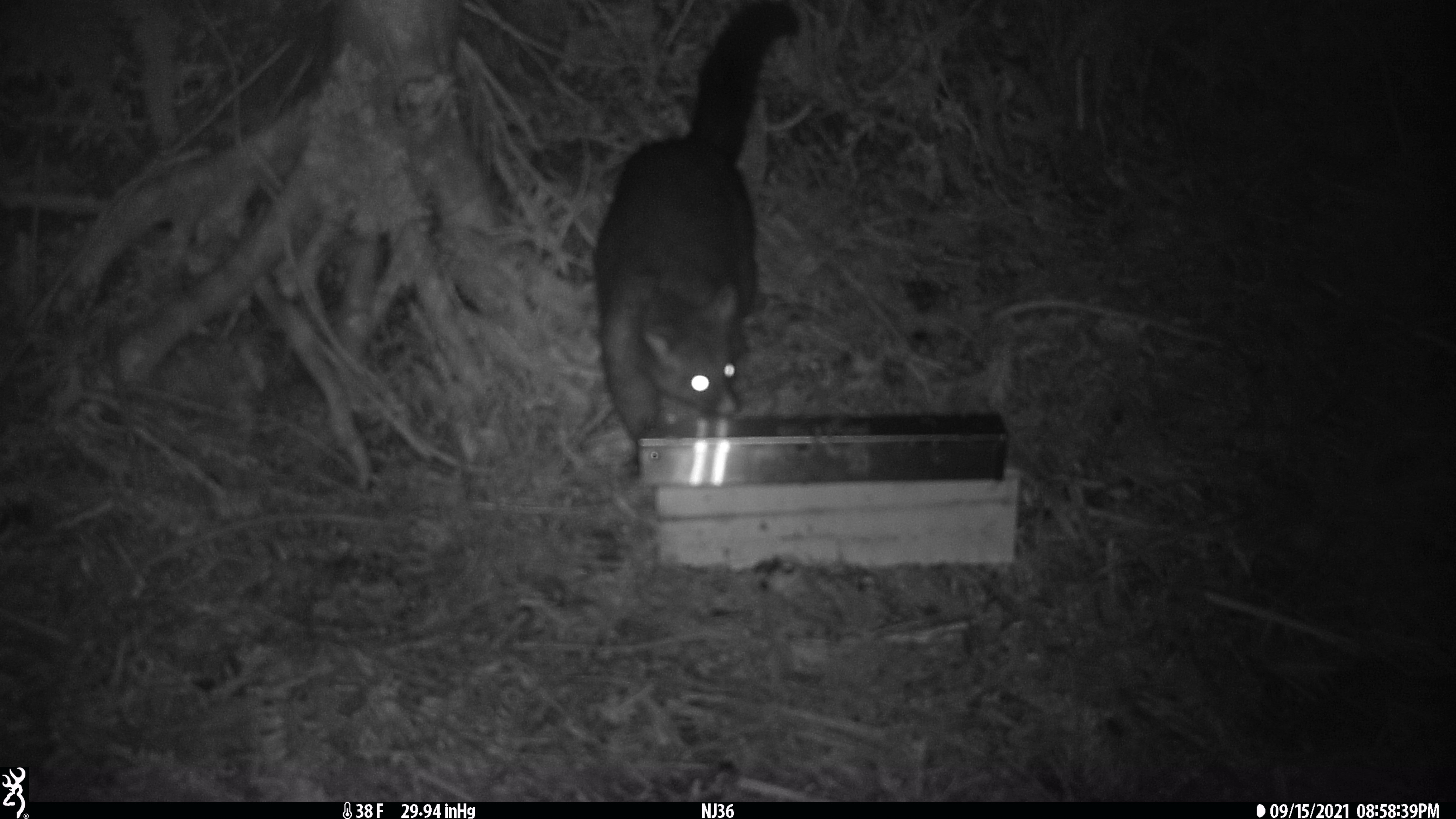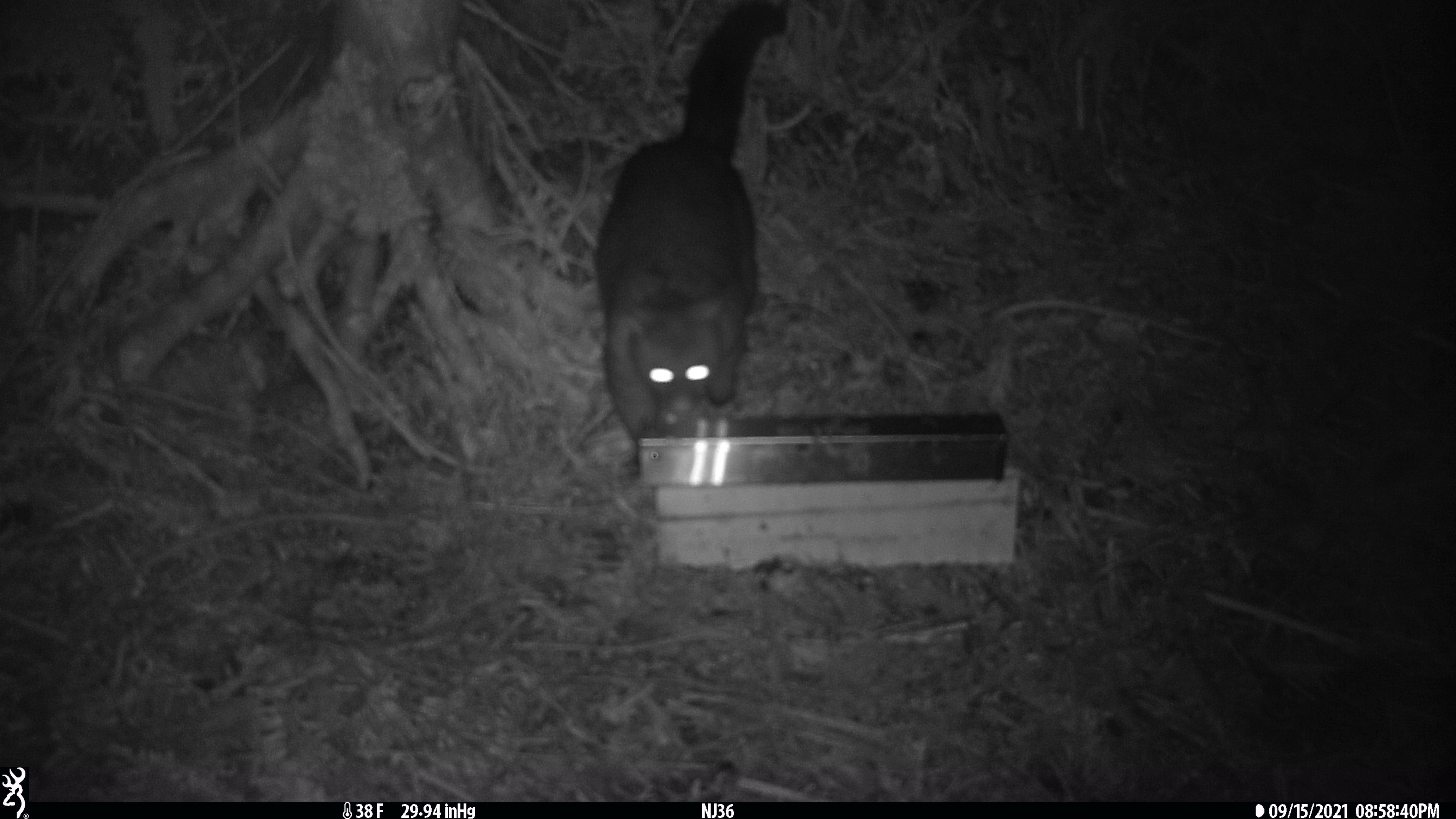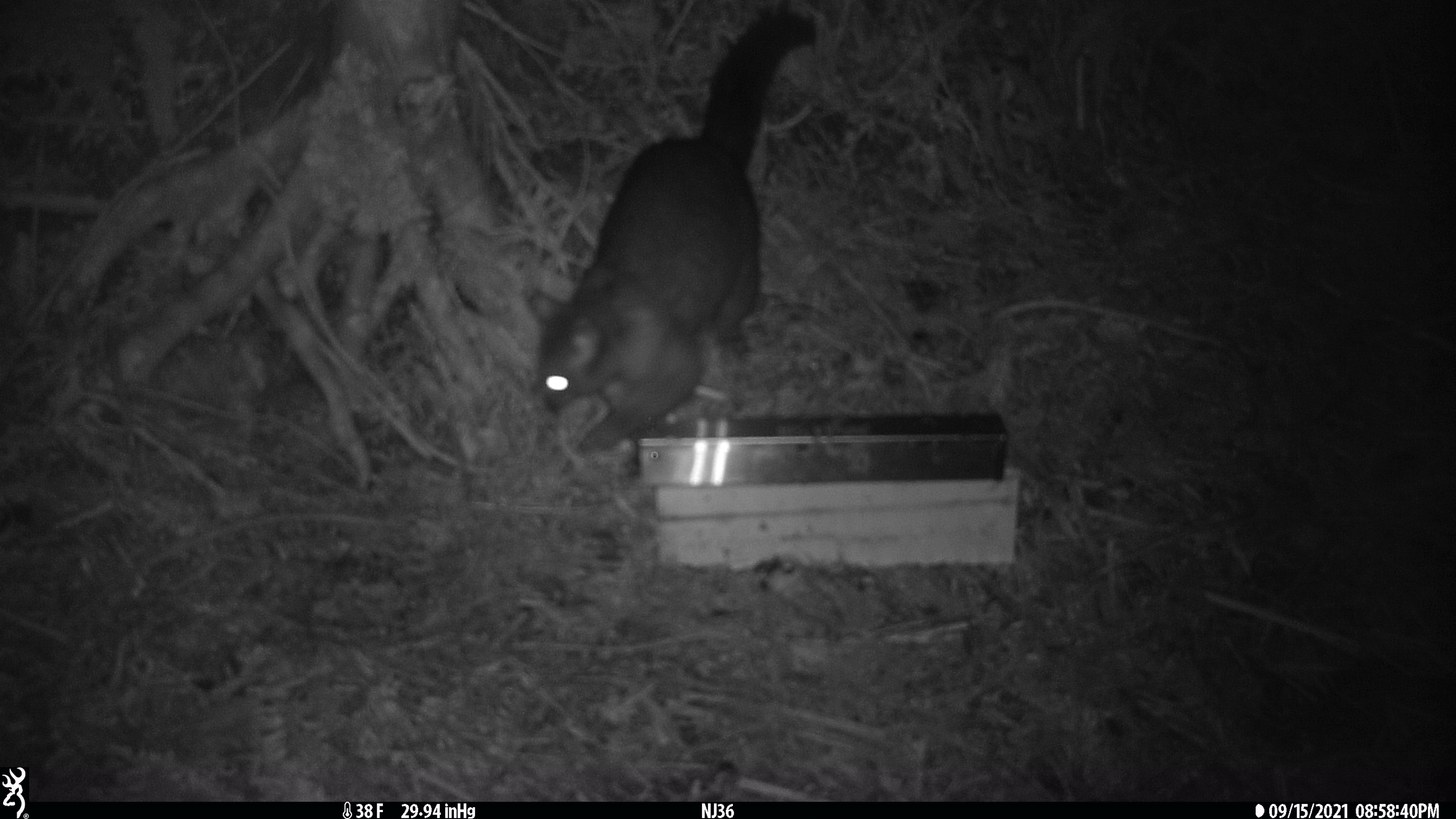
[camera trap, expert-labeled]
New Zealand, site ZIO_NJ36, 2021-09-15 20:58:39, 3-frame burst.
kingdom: Animalia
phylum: Chordata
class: Mammalia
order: Diprotodontia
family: Phalangeridae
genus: Trichosurus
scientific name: Trichosurus vulpecula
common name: common brushtail possum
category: possum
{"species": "possum (common brushtail possum) (Trichosurus vulpecula)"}